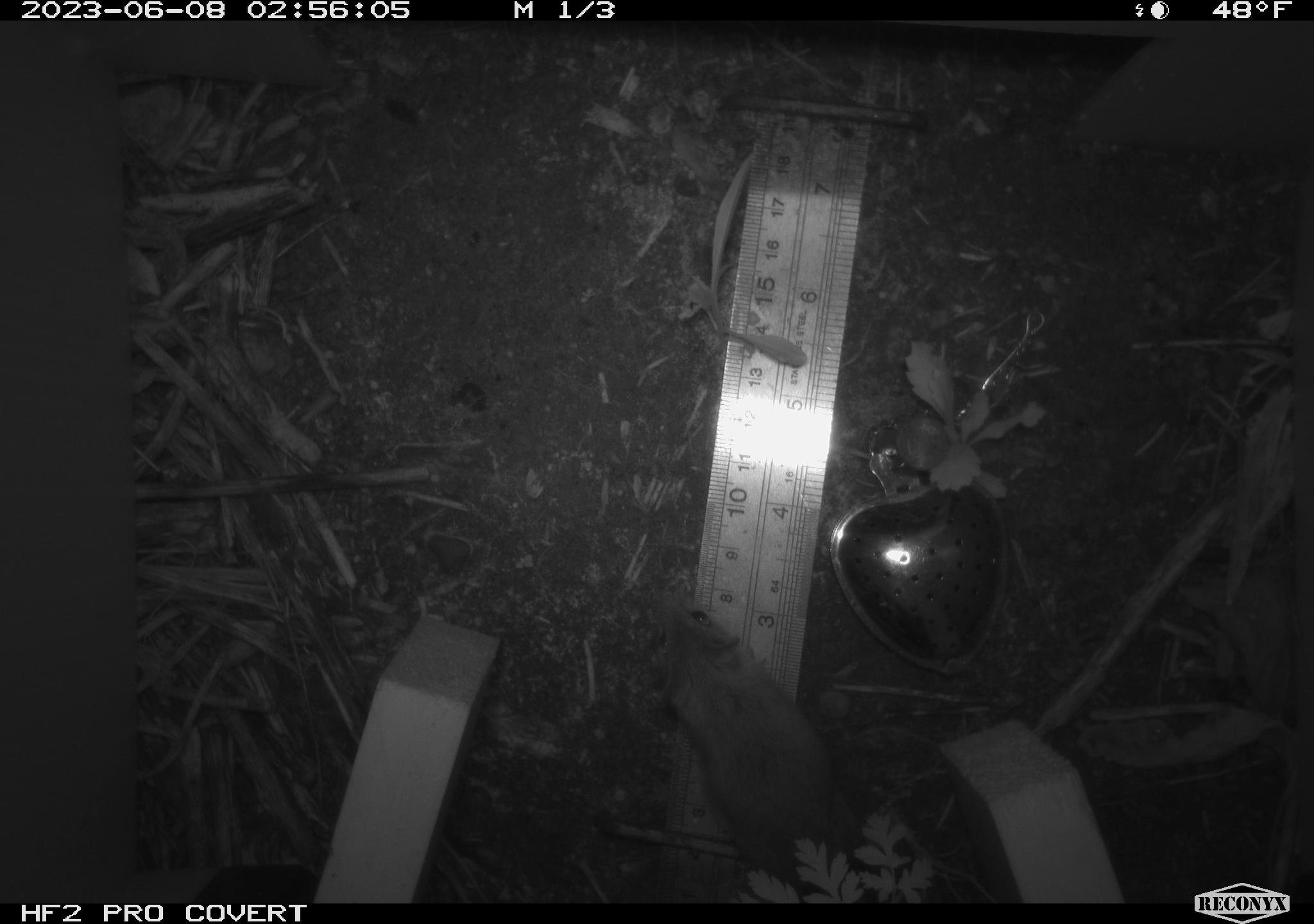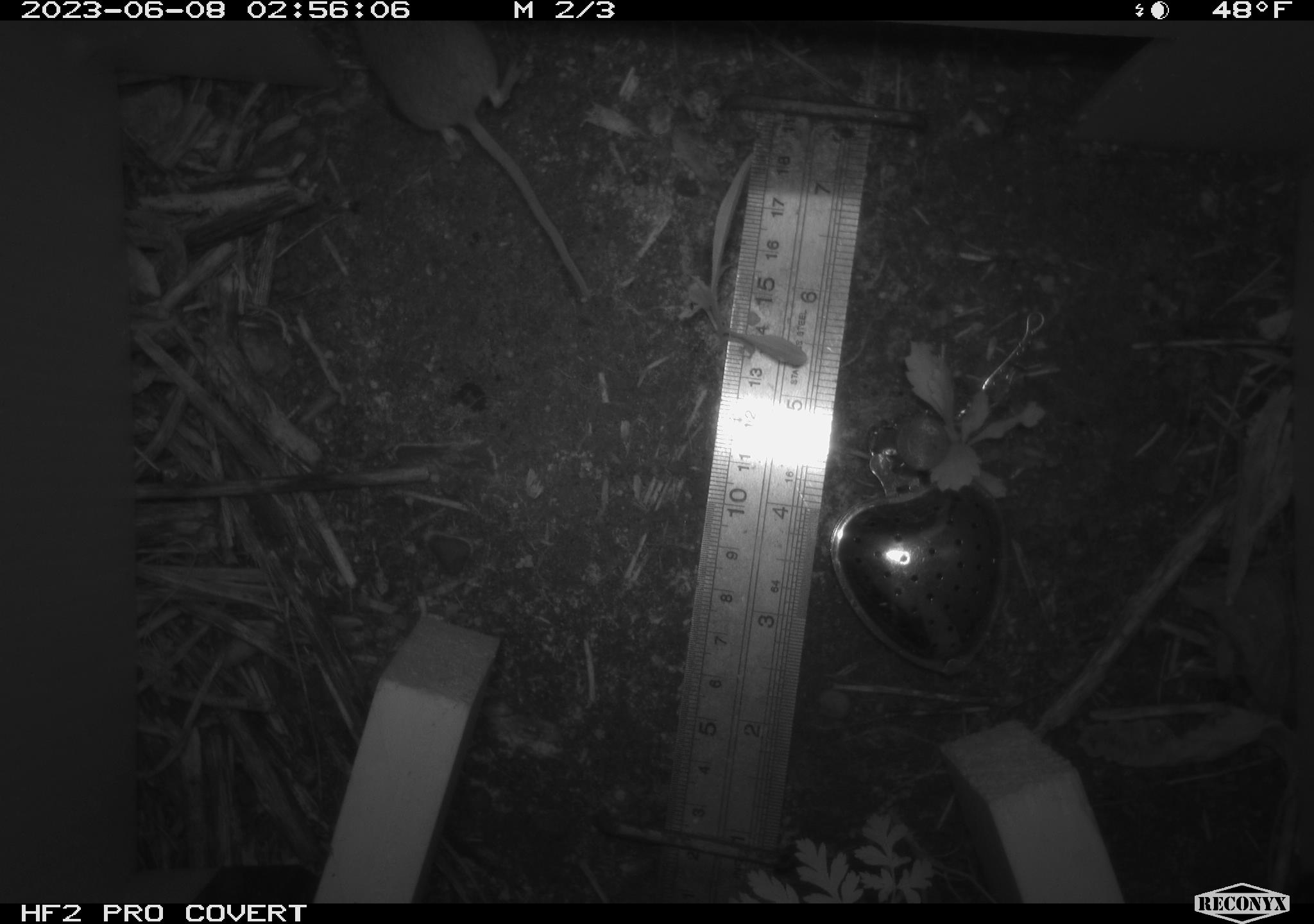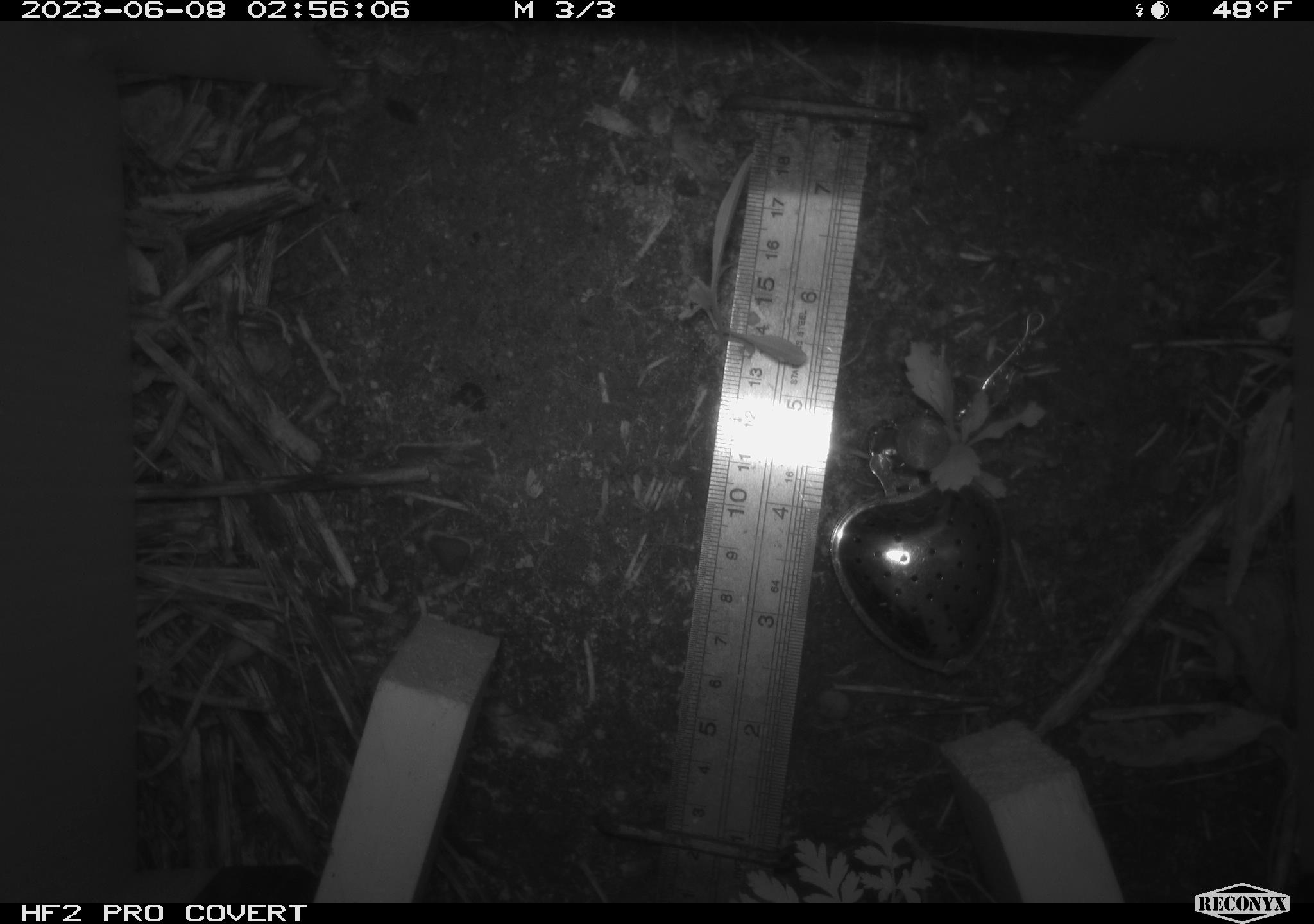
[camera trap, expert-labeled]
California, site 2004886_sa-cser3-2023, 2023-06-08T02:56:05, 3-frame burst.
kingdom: Animalia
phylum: Chordata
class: Mammalia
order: Rodentia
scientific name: Rodentia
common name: mouse species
Mouse species (Rodentia).